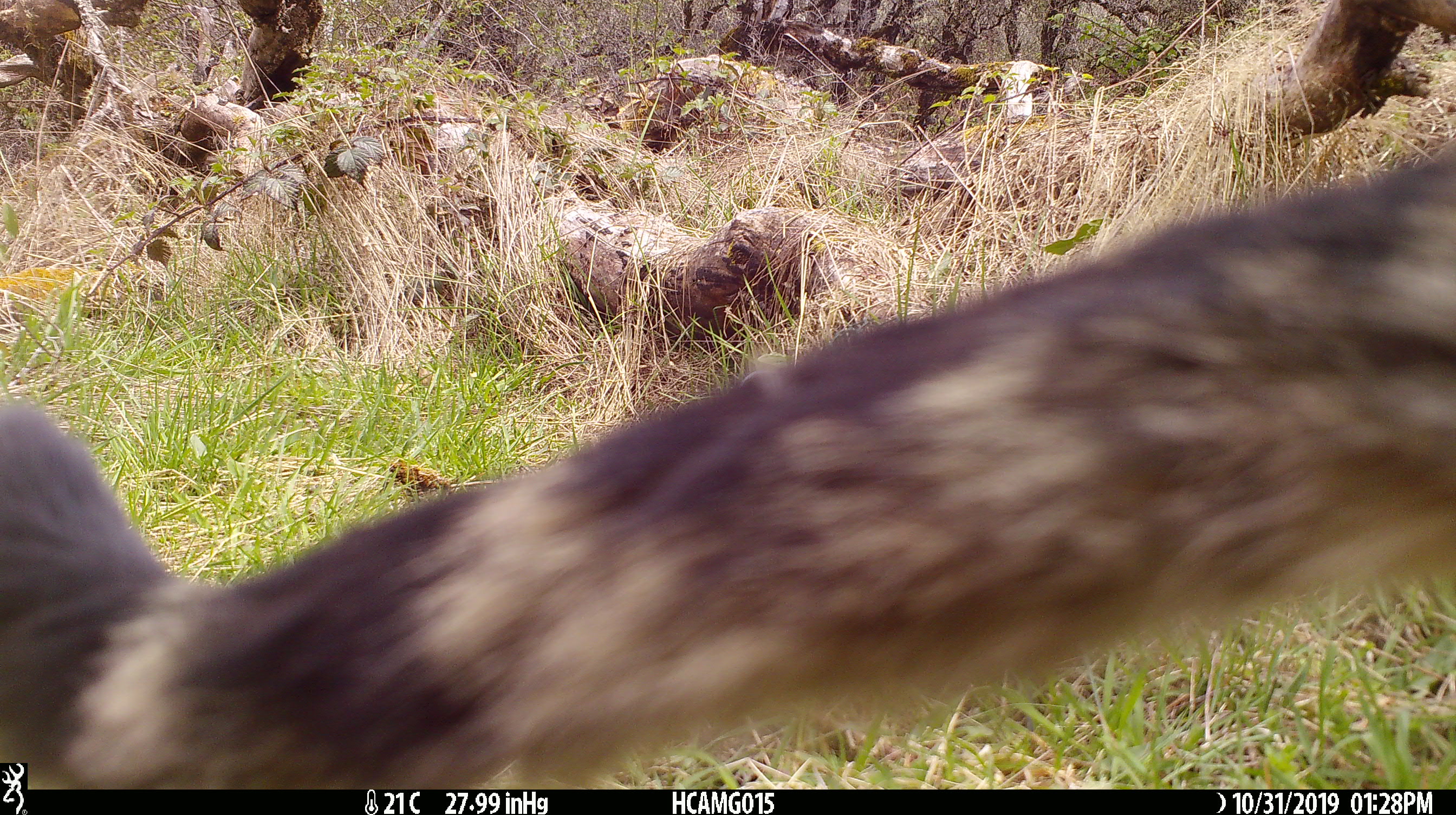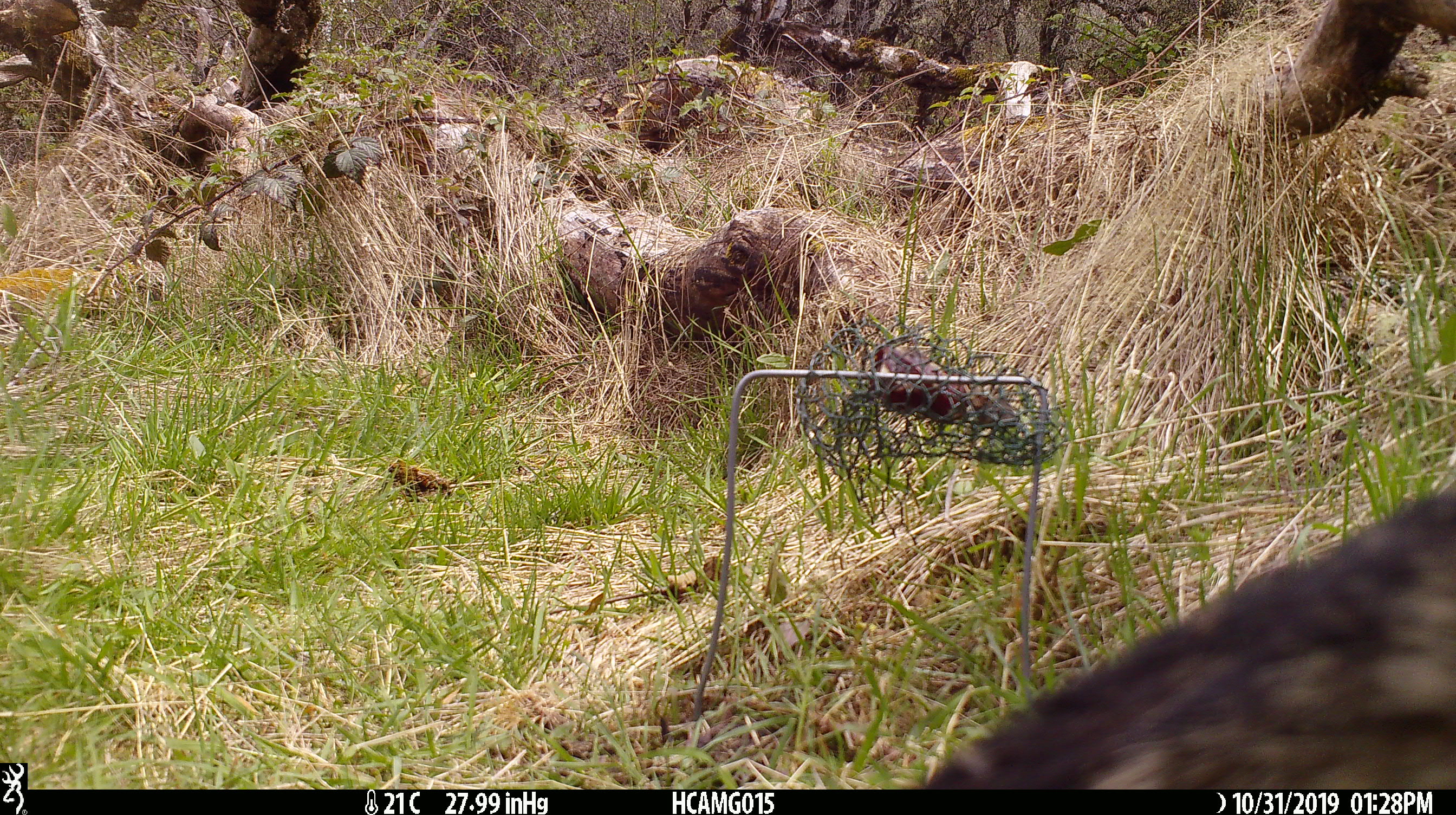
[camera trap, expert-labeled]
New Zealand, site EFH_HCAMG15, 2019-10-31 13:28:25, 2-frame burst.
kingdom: Animalia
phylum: Chordata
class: Mammalia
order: Carnivora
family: Felidae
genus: Felis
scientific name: Felis catus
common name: domestic cat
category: cat